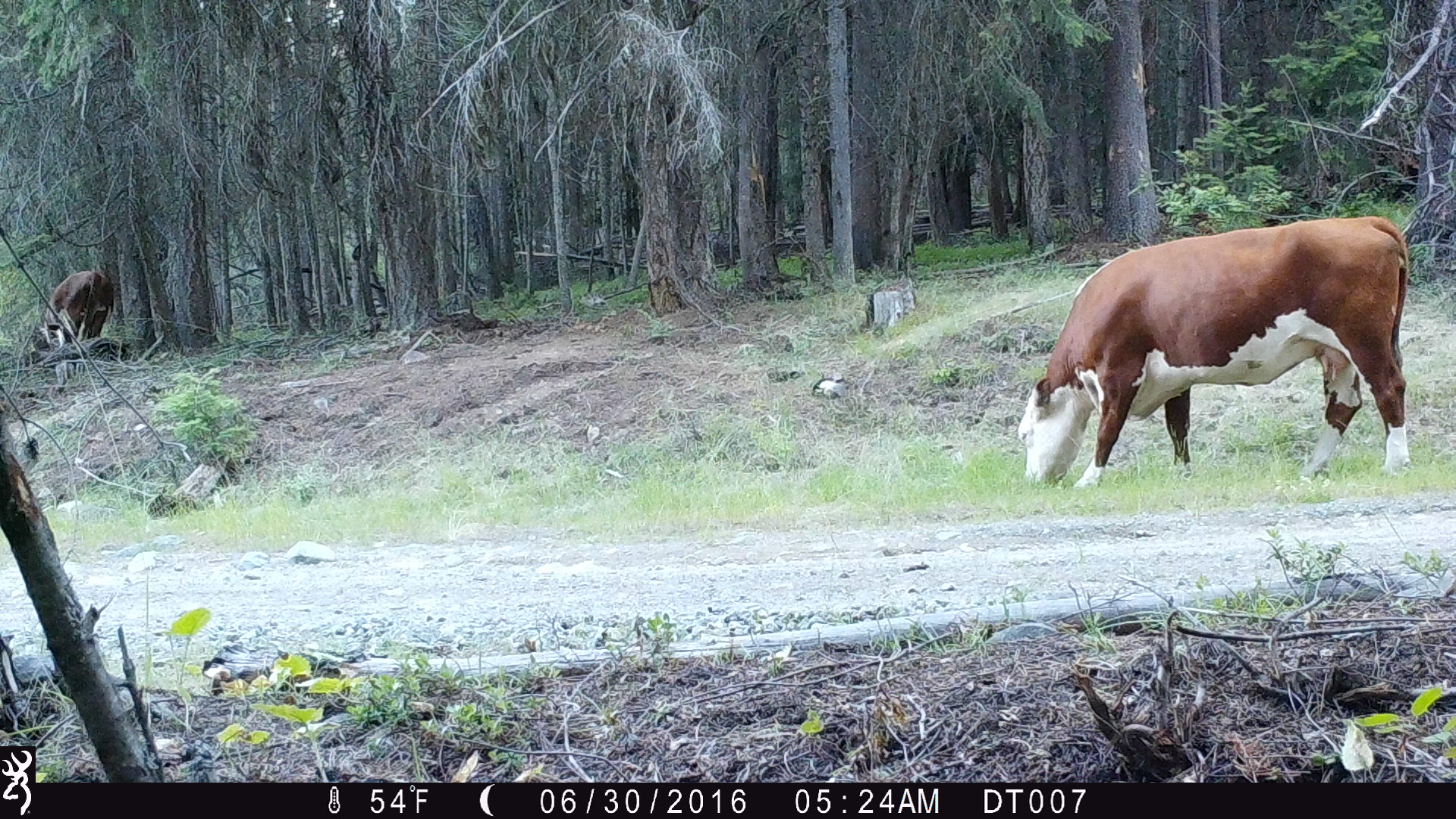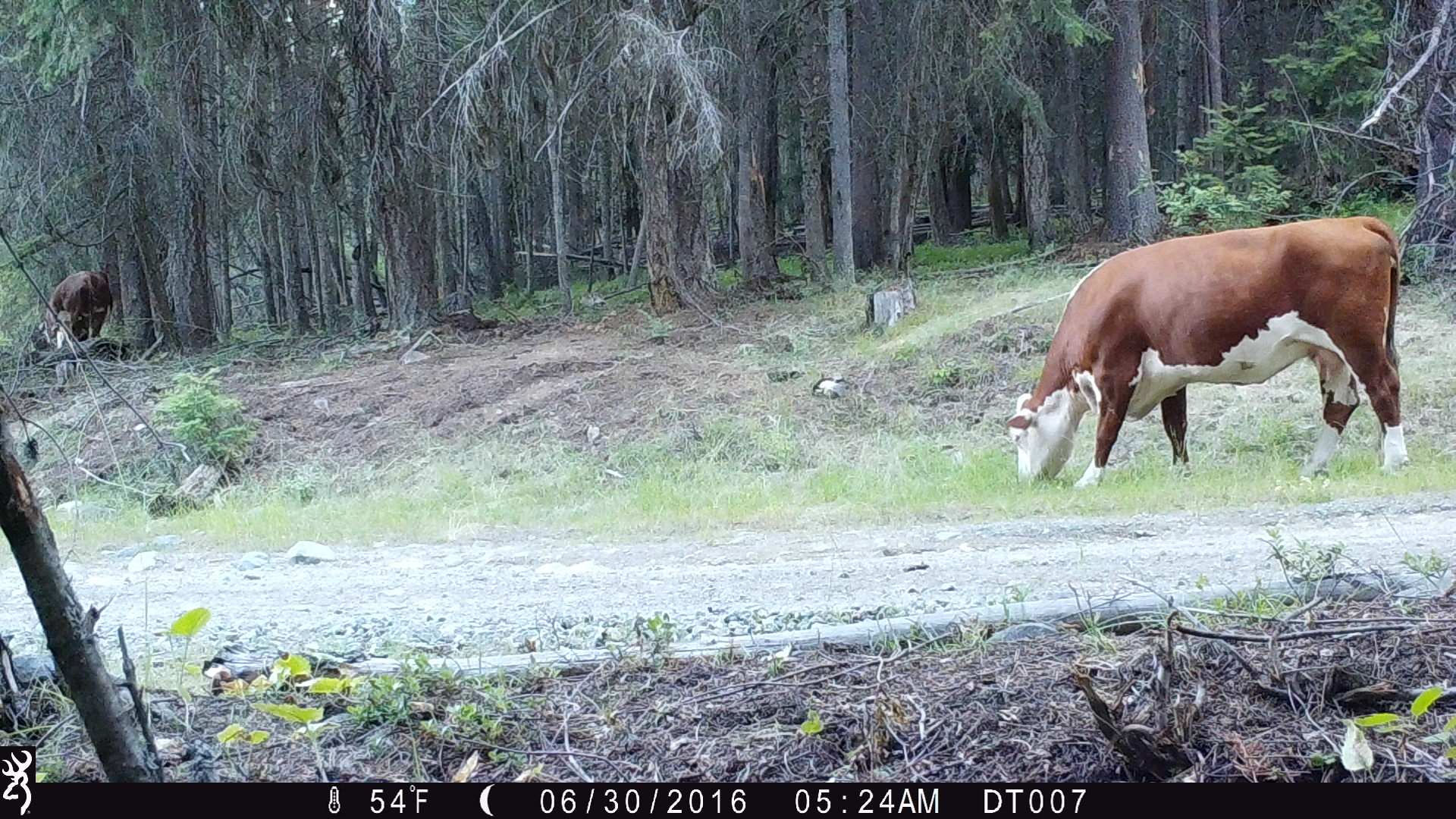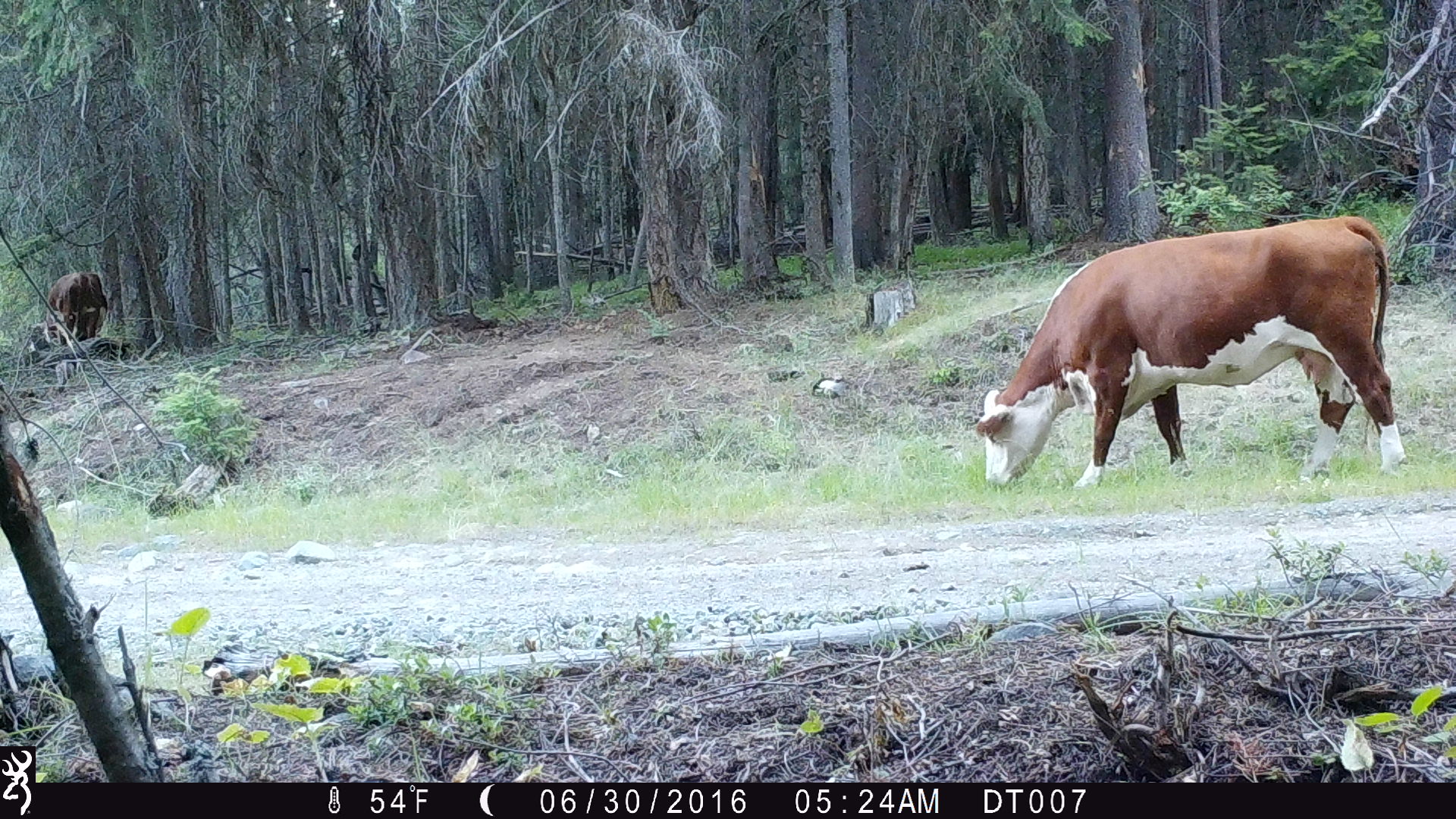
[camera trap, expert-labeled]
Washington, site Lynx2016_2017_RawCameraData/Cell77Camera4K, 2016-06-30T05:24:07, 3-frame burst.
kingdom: Animalia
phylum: Chordata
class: Mammalia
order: Artiodactyla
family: Bovidae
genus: Bos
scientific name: Bos taurus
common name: domestic cattle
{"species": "domestic cattle (Bos taurus)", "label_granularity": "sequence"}